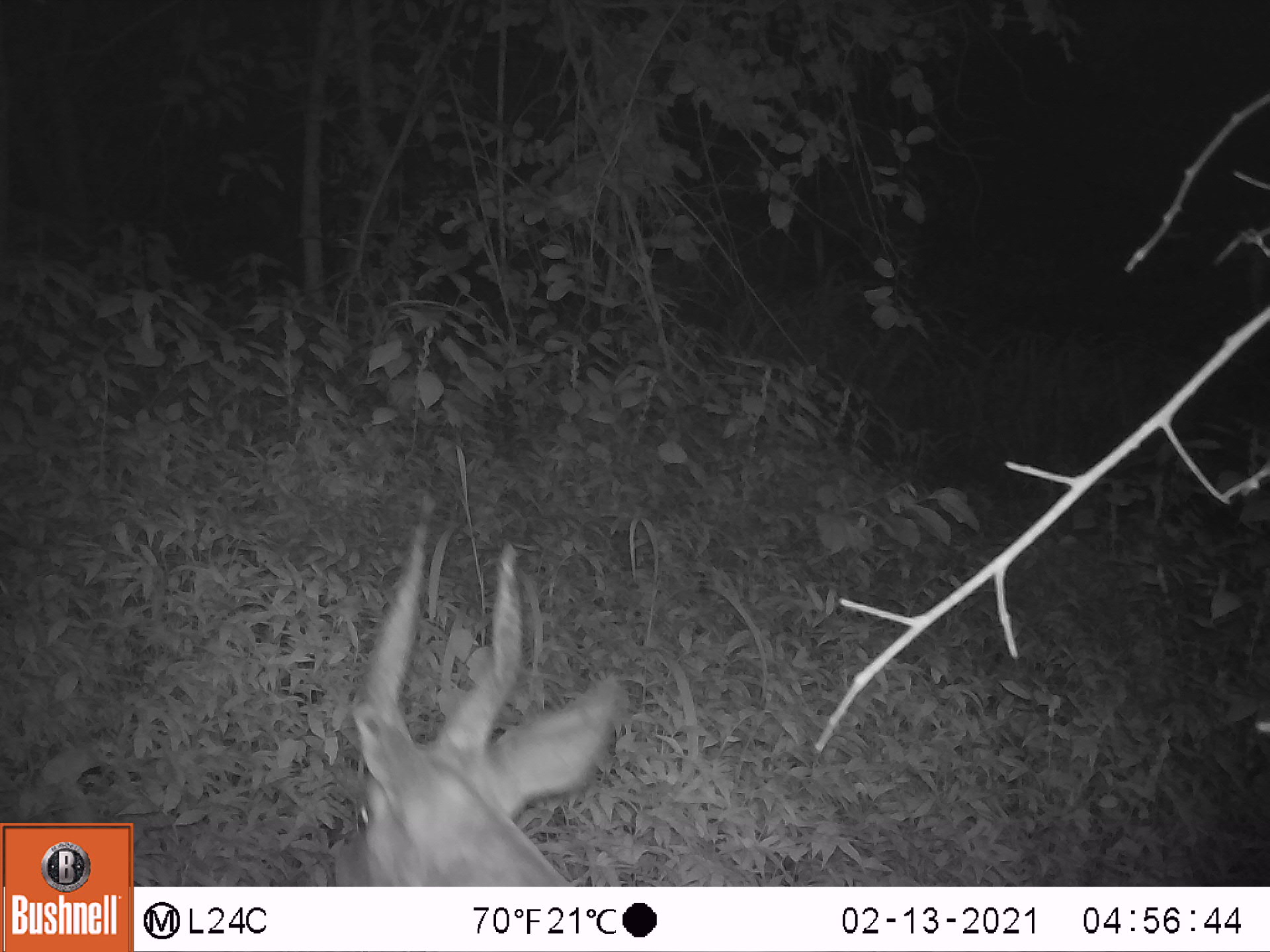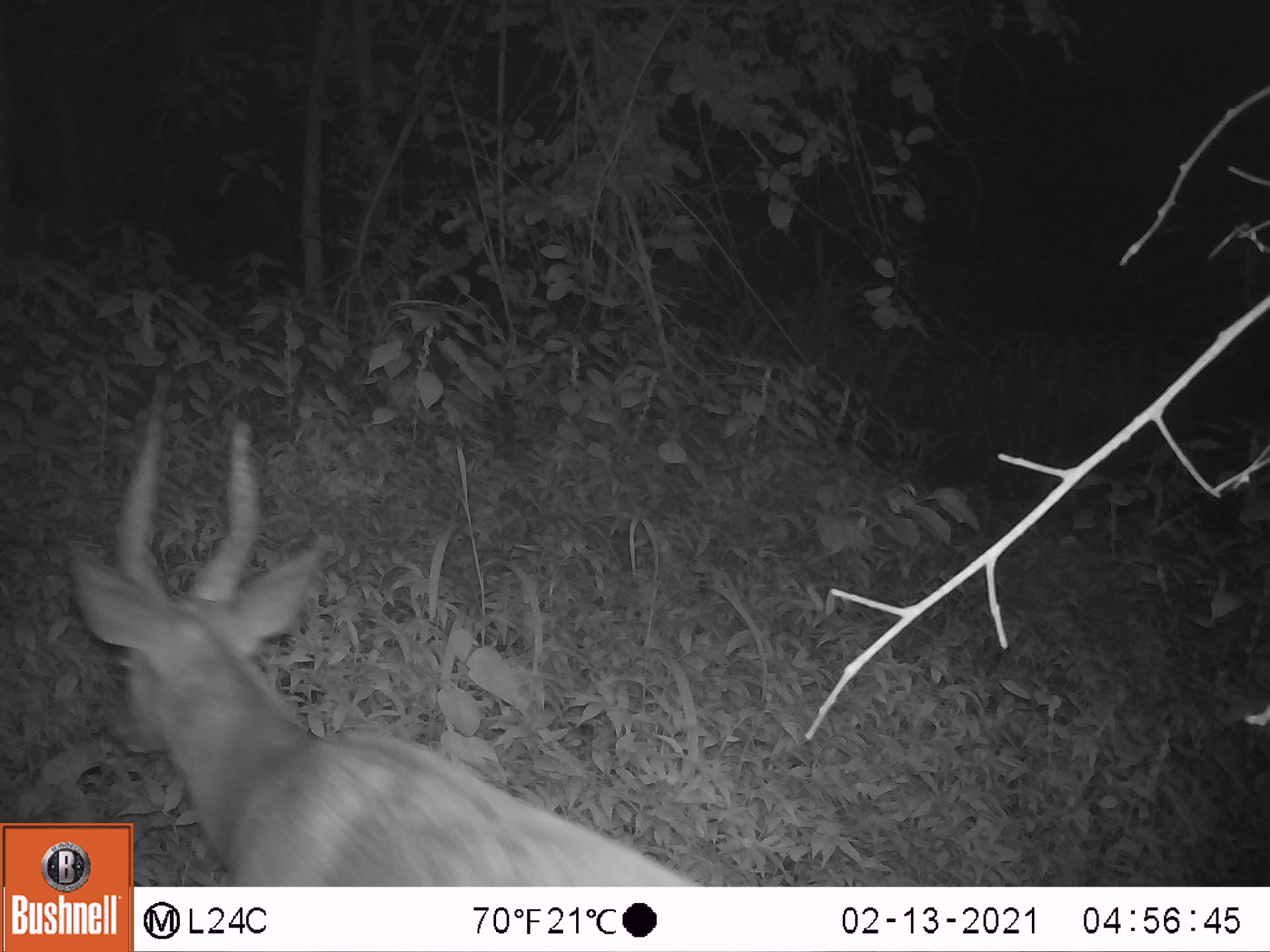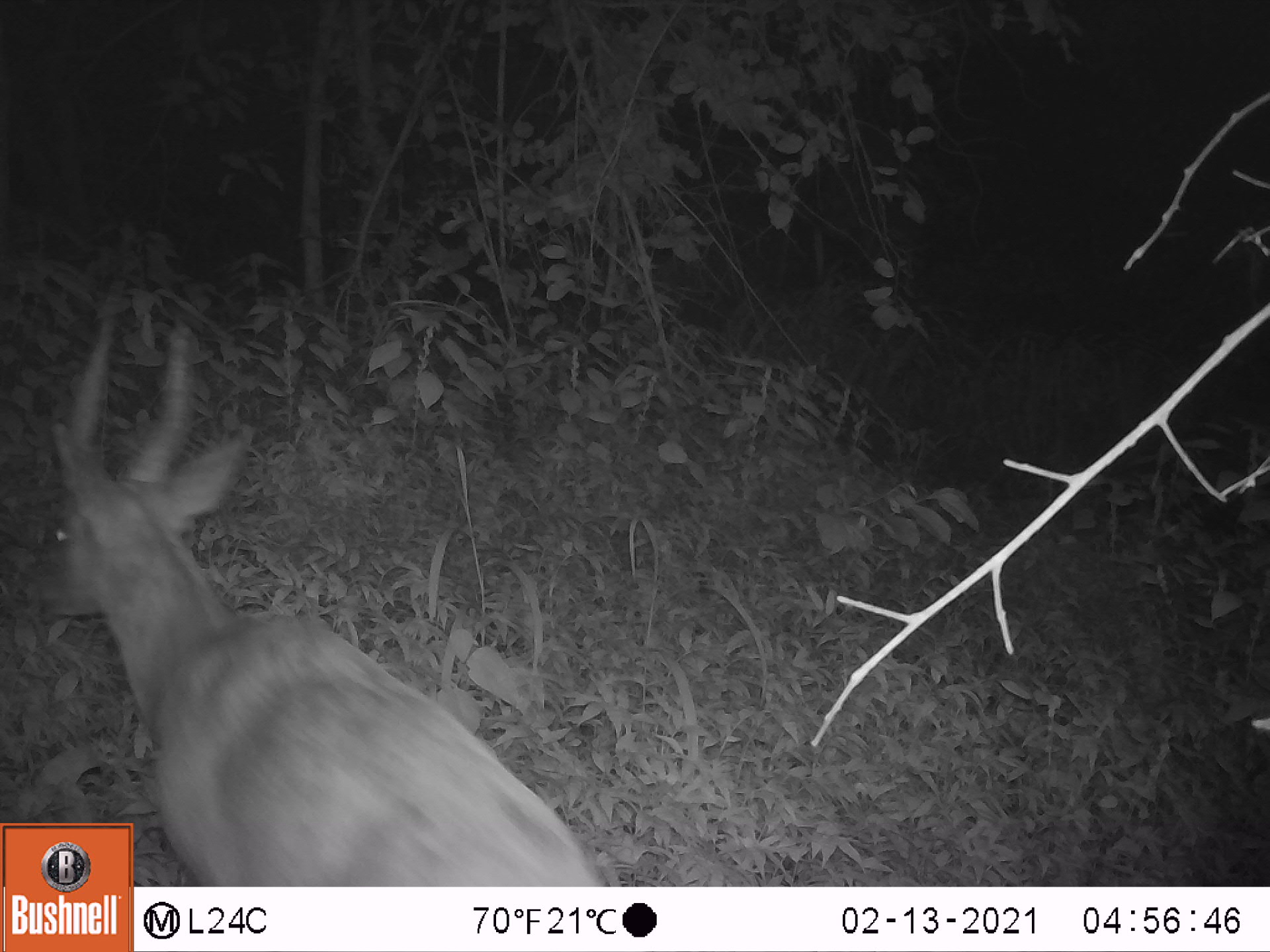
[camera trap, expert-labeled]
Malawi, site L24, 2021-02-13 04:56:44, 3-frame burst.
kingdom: Animalia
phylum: Chordata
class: Mammalia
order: Artiodactyla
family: Bovidae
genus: Tragelaphus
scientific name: Tragelaphus sylvaticus sylvaticus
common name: cape bushbuck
Cape bushbuck (Tragelaphus sylvaticus sylvaticus), count 1.